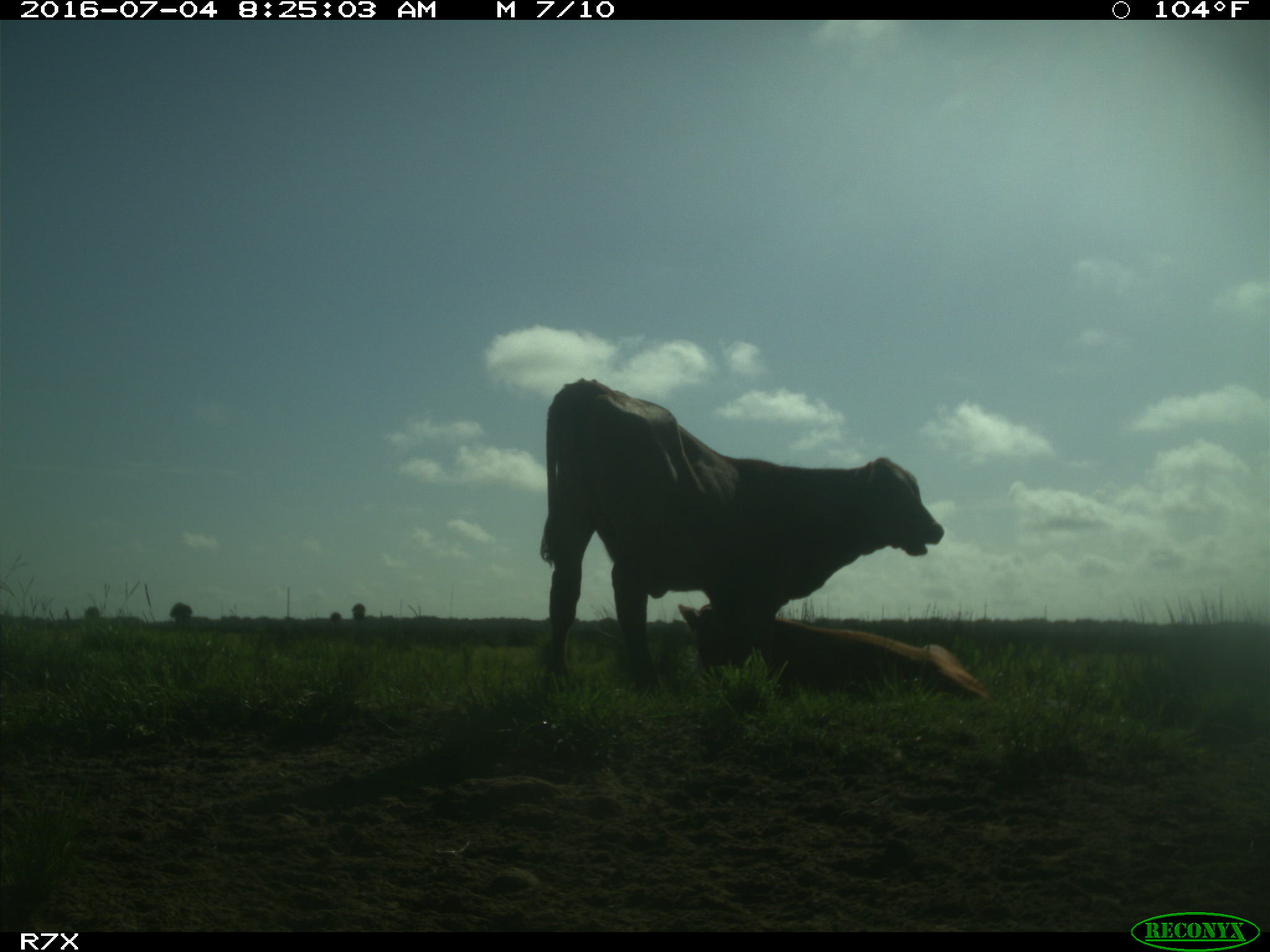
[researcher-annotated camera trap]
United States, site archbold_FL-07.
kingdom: Animalia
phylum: Chordata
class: Mammalia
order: Artiodactyla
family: Bovidae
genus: Bos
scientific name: Bos taurus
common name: domestic cow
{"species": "Bos taurus (domestic cow)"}